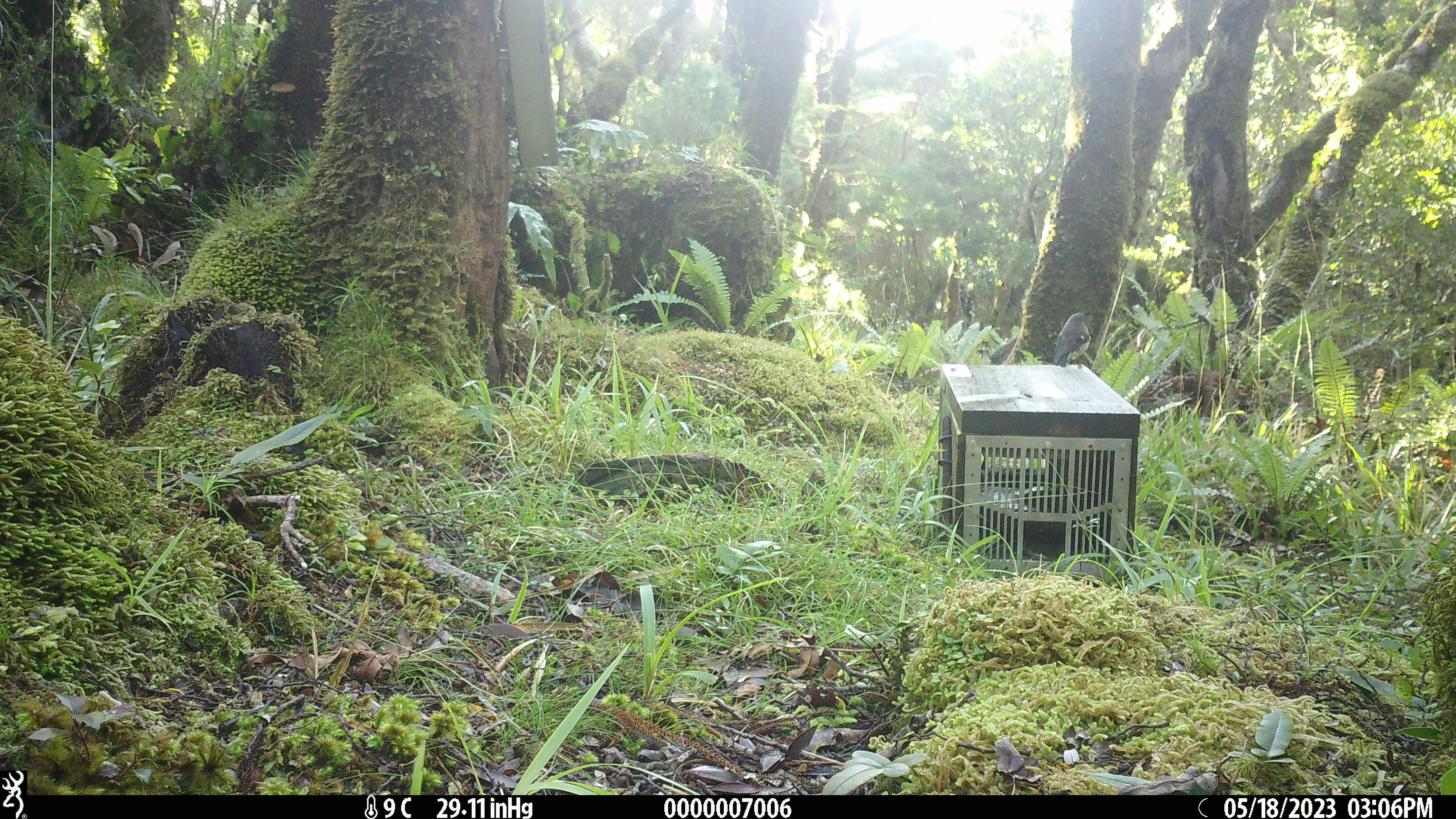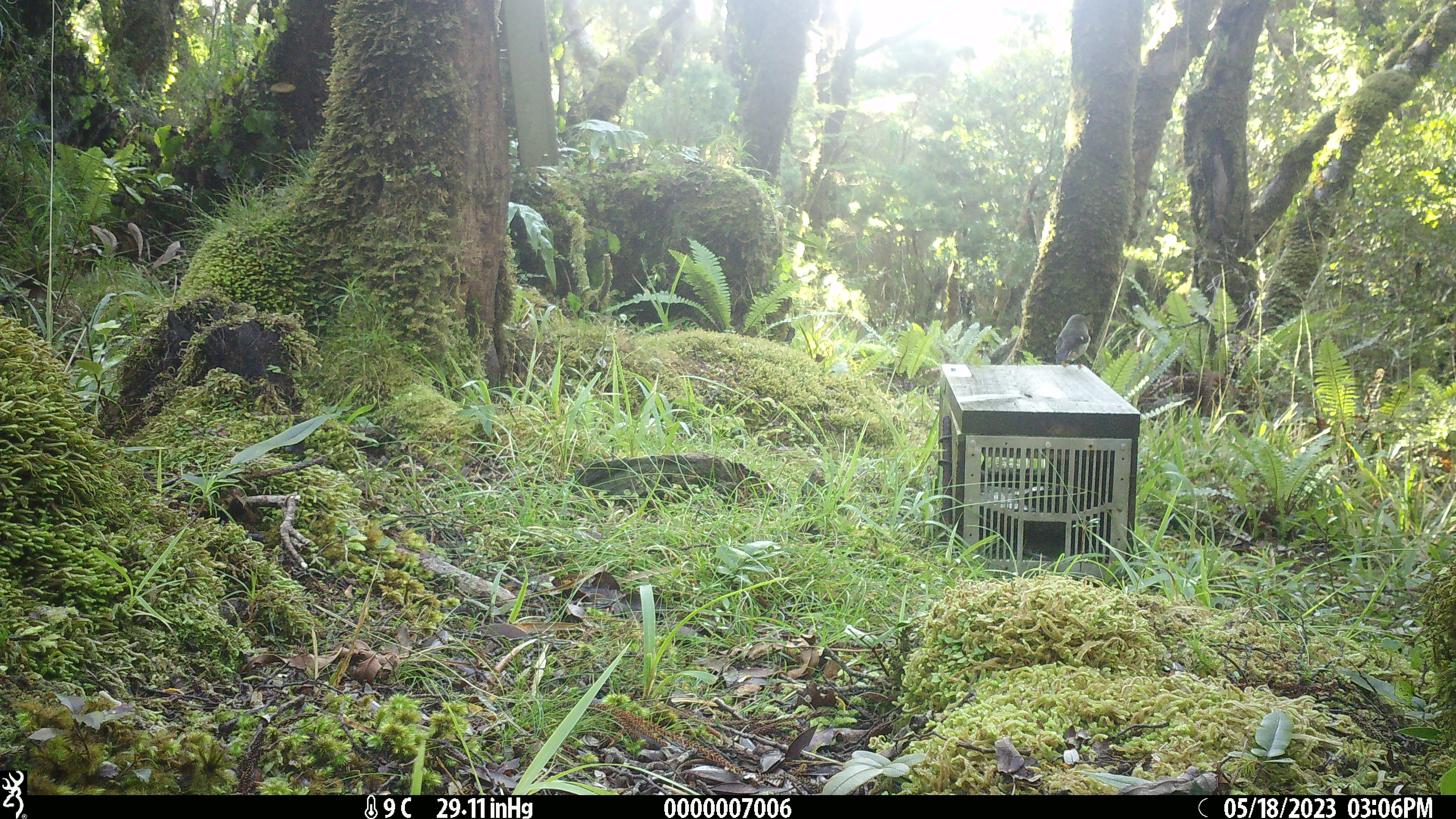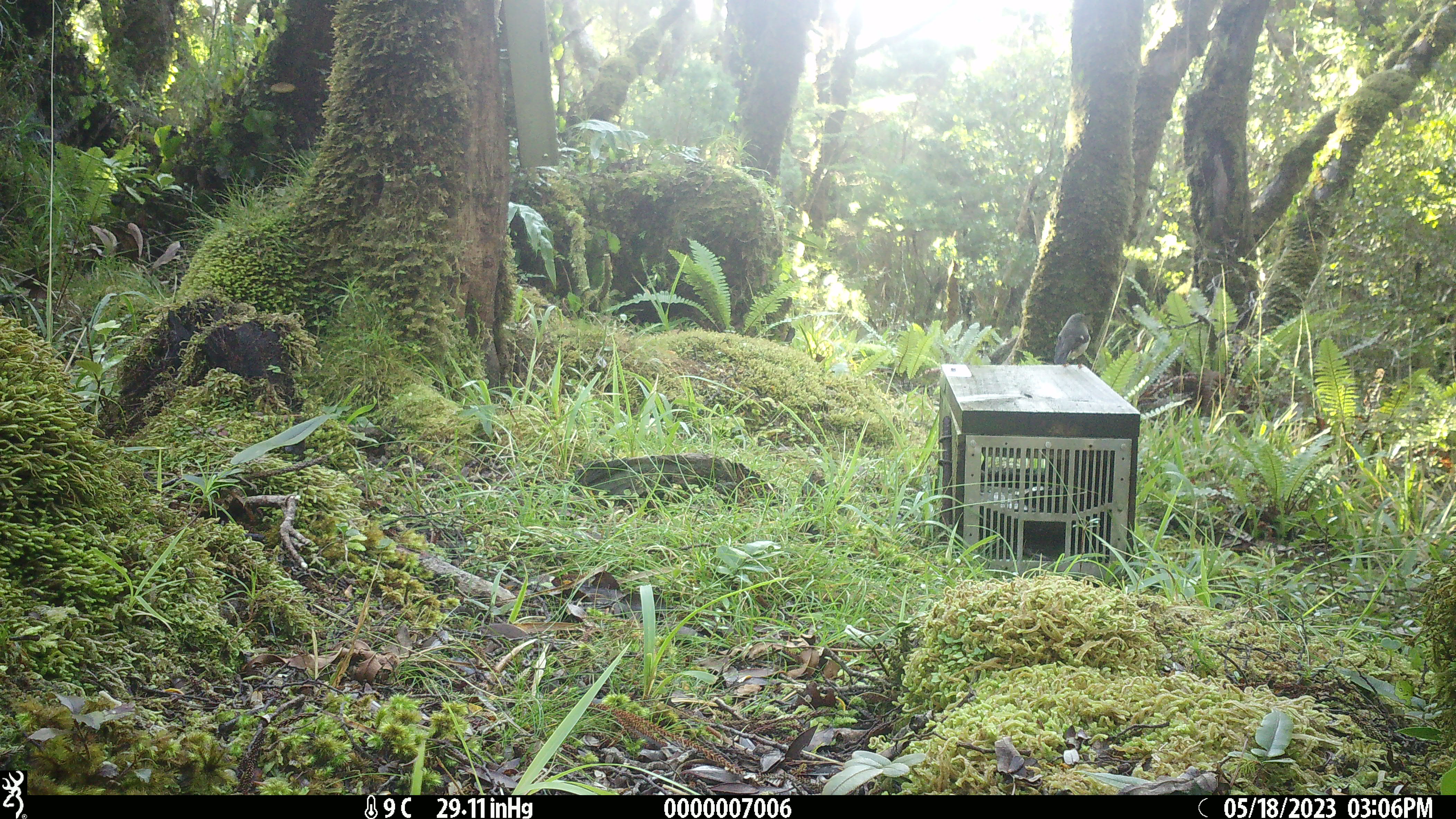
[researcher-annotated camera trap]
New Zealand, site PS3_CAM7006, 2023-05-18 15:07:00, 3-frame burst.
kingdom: Animalia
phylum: Chordata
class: Aves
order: Passeriformes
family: Petroicidae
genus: Petroica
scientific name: Petroica macrocephala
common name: tomtit